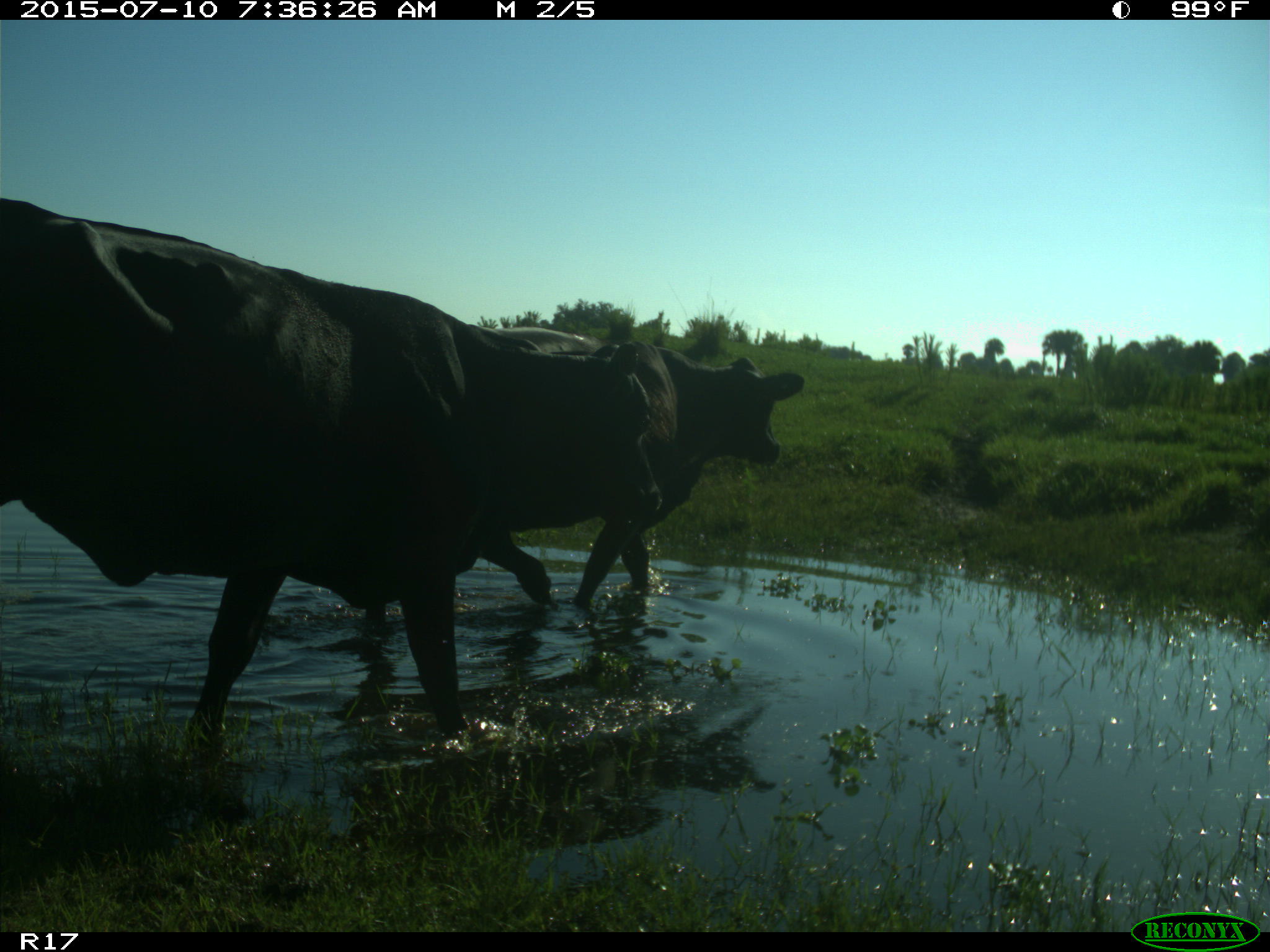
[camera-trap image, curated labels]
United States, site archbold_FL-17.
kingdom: Animalia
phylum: Chordata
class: Mammalia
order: Artiodactyla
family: Bovidae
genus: Bos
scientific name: Bos taurus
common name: domestic cow